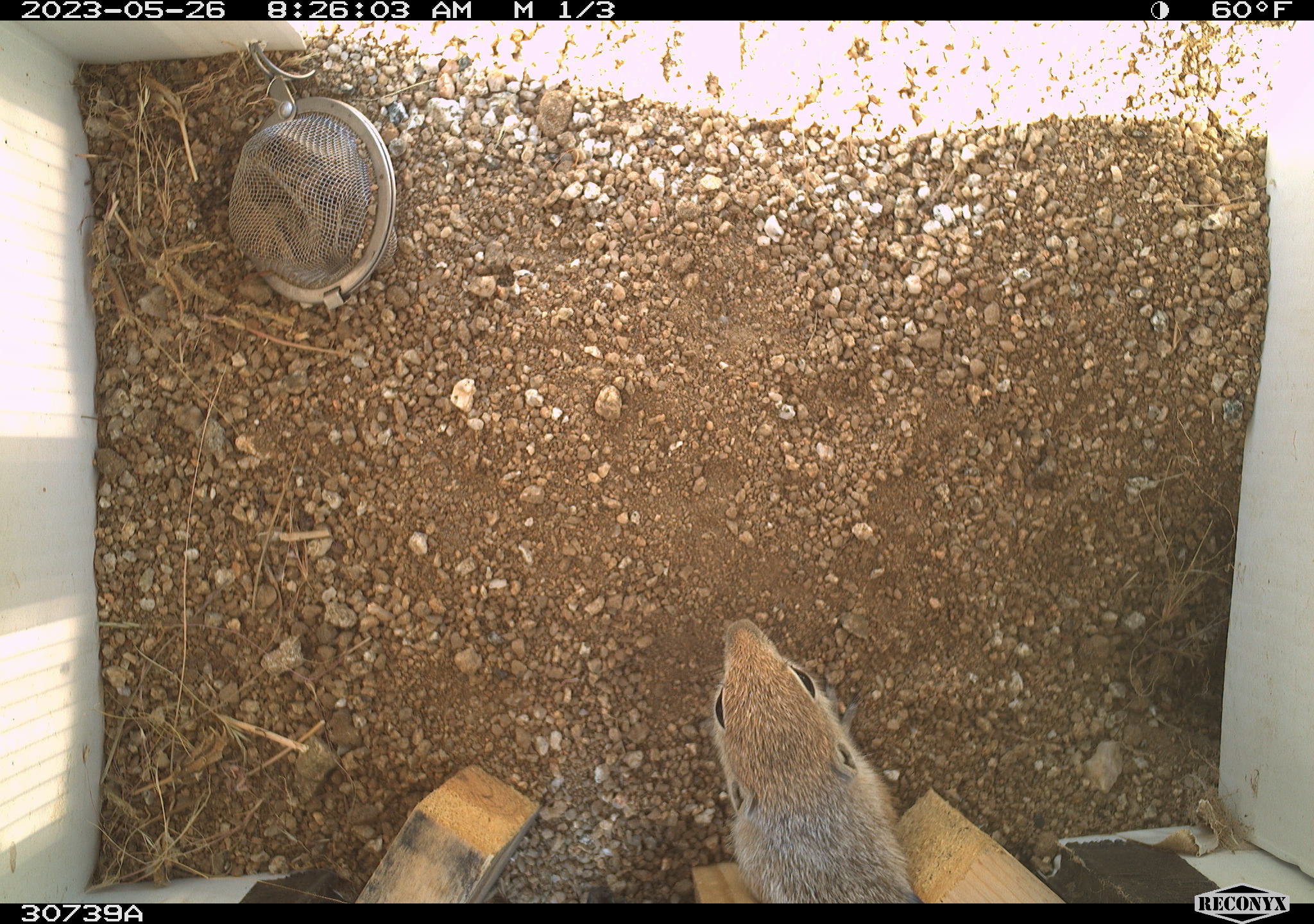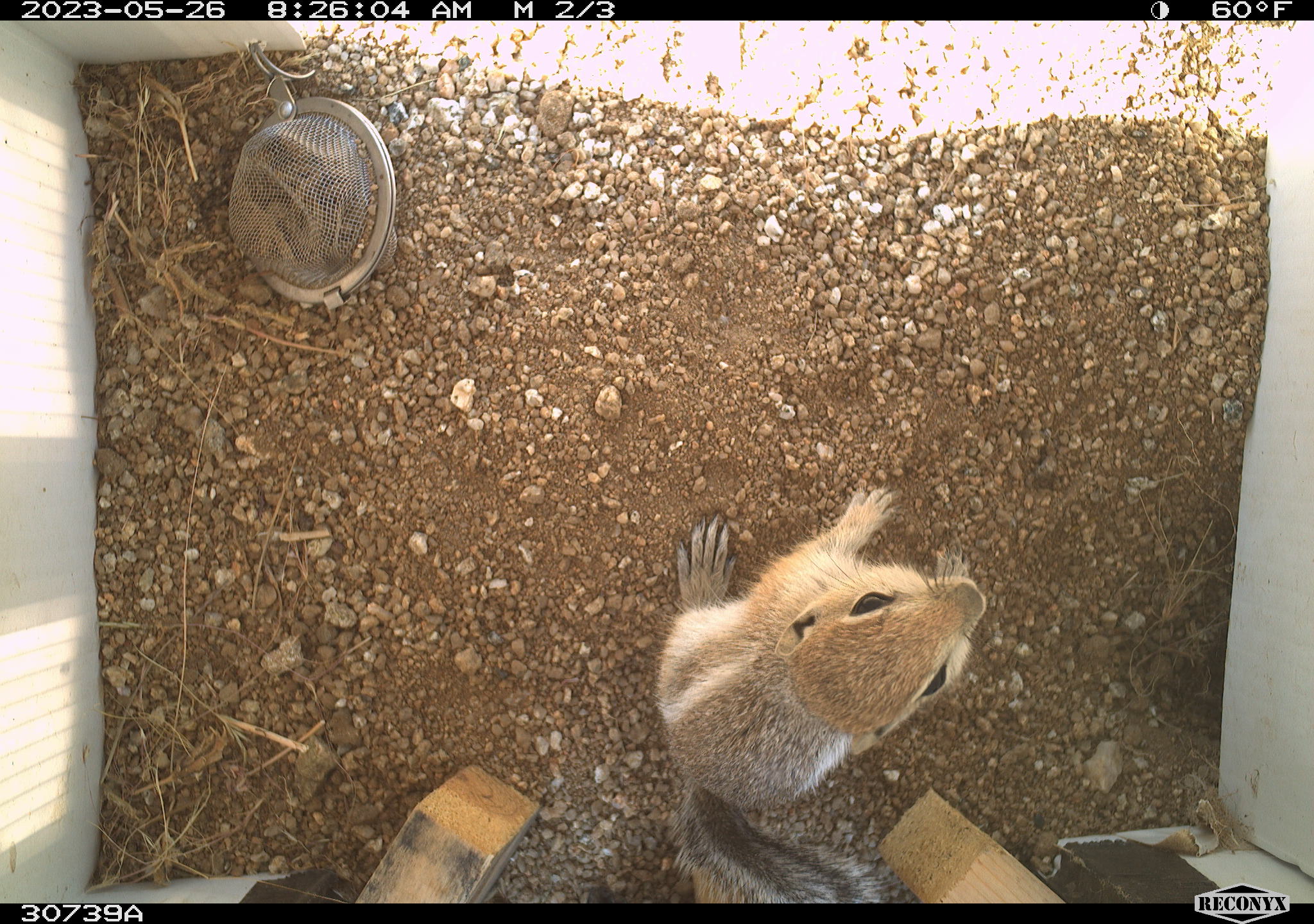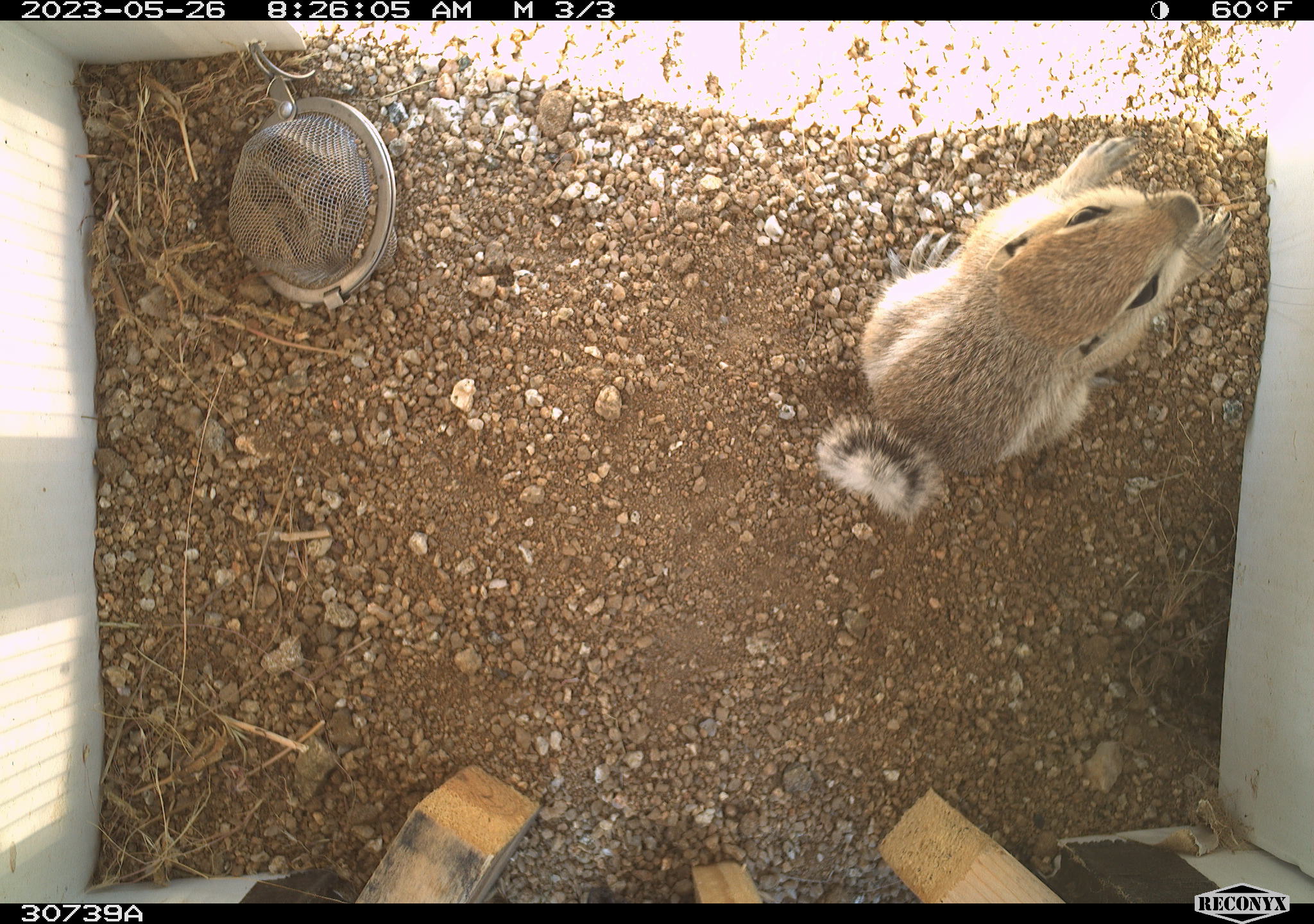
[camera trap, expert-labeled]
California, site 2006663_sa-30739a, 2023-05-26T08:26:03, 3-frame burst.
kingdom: Animalia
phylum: Chordata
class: Mammalia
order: Rodentia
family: Sciuridae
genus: Ammospermophilus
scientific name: Ammospermophilus leucurus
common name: white-tailed antelope squirrel